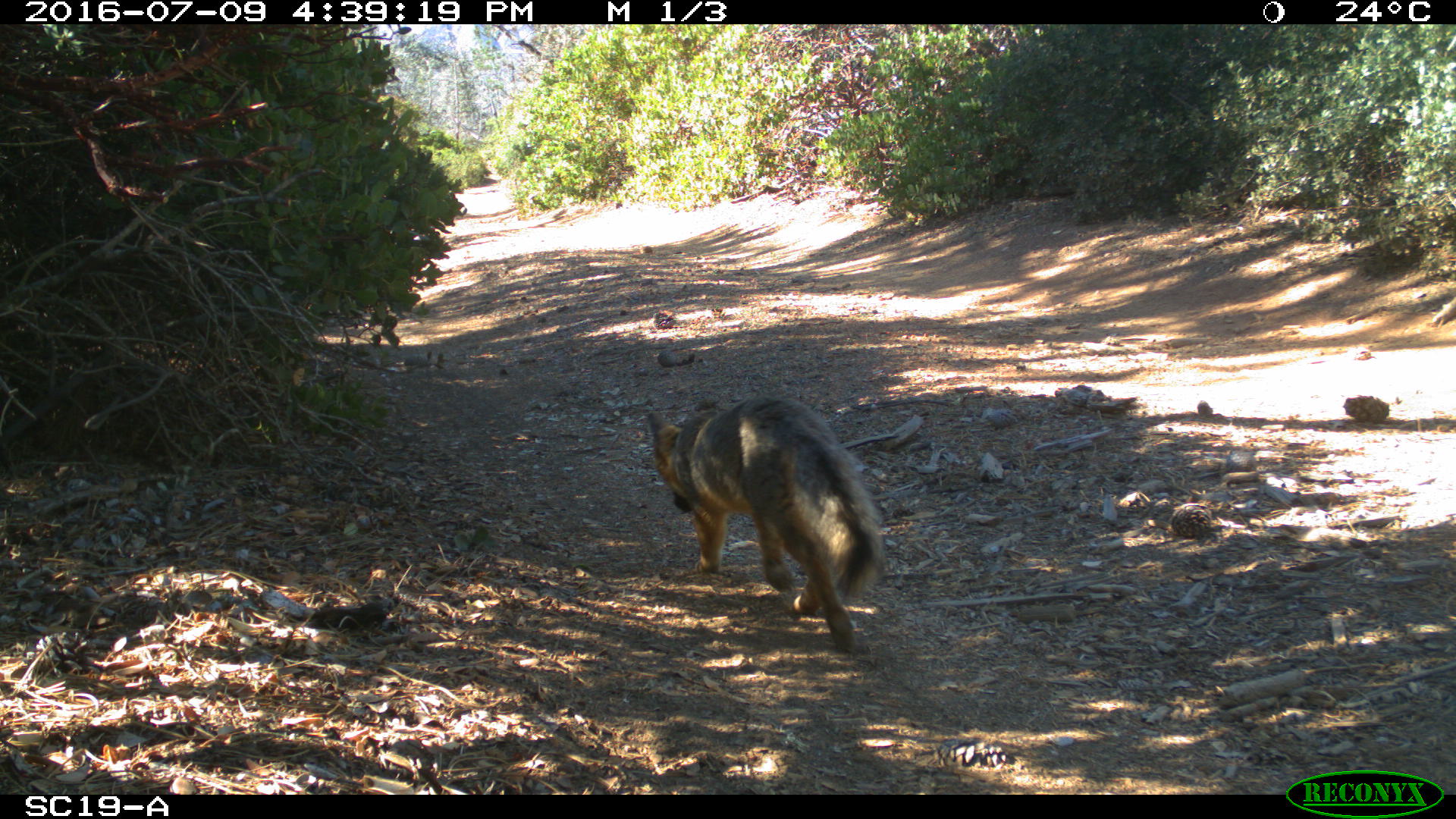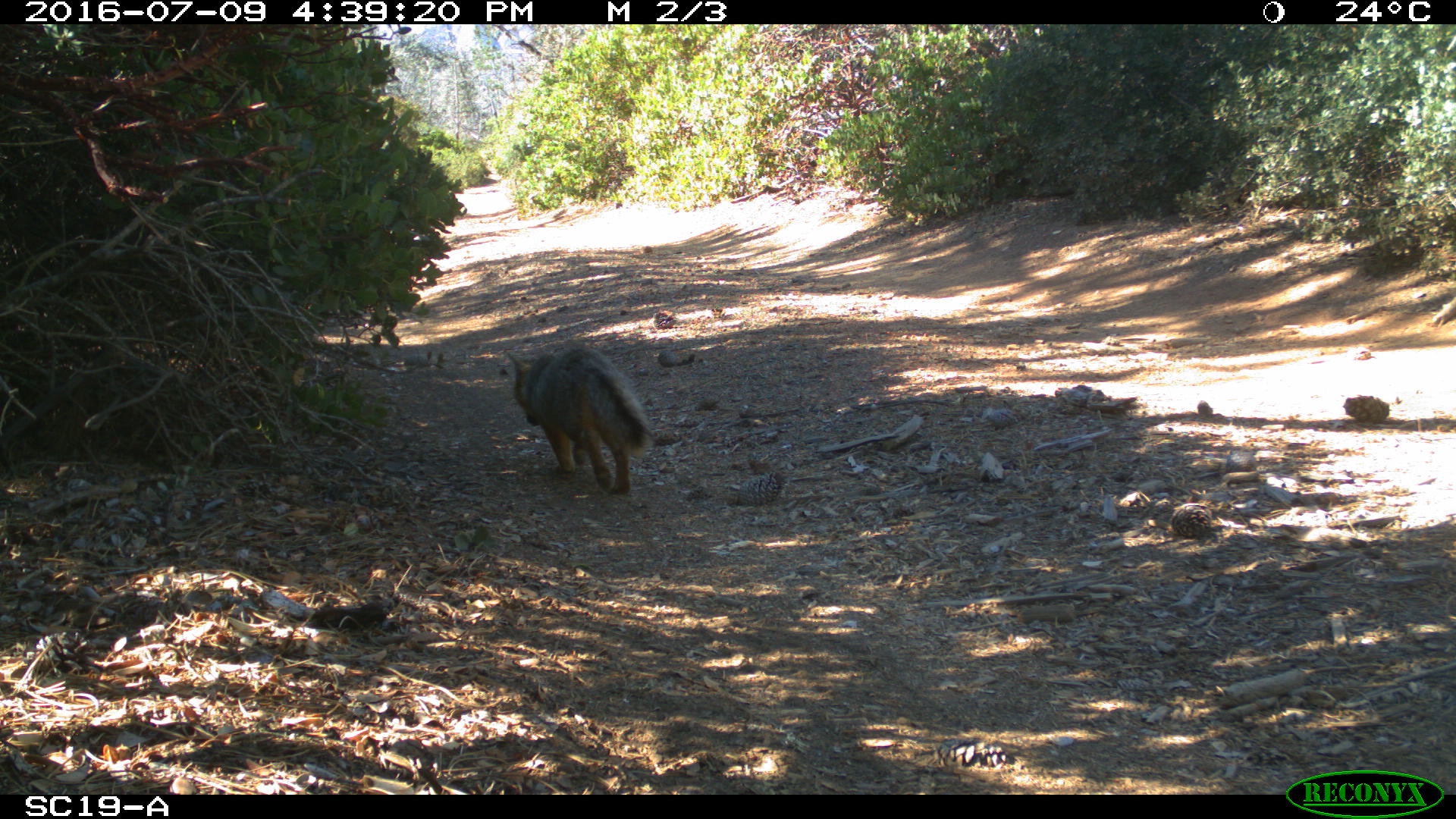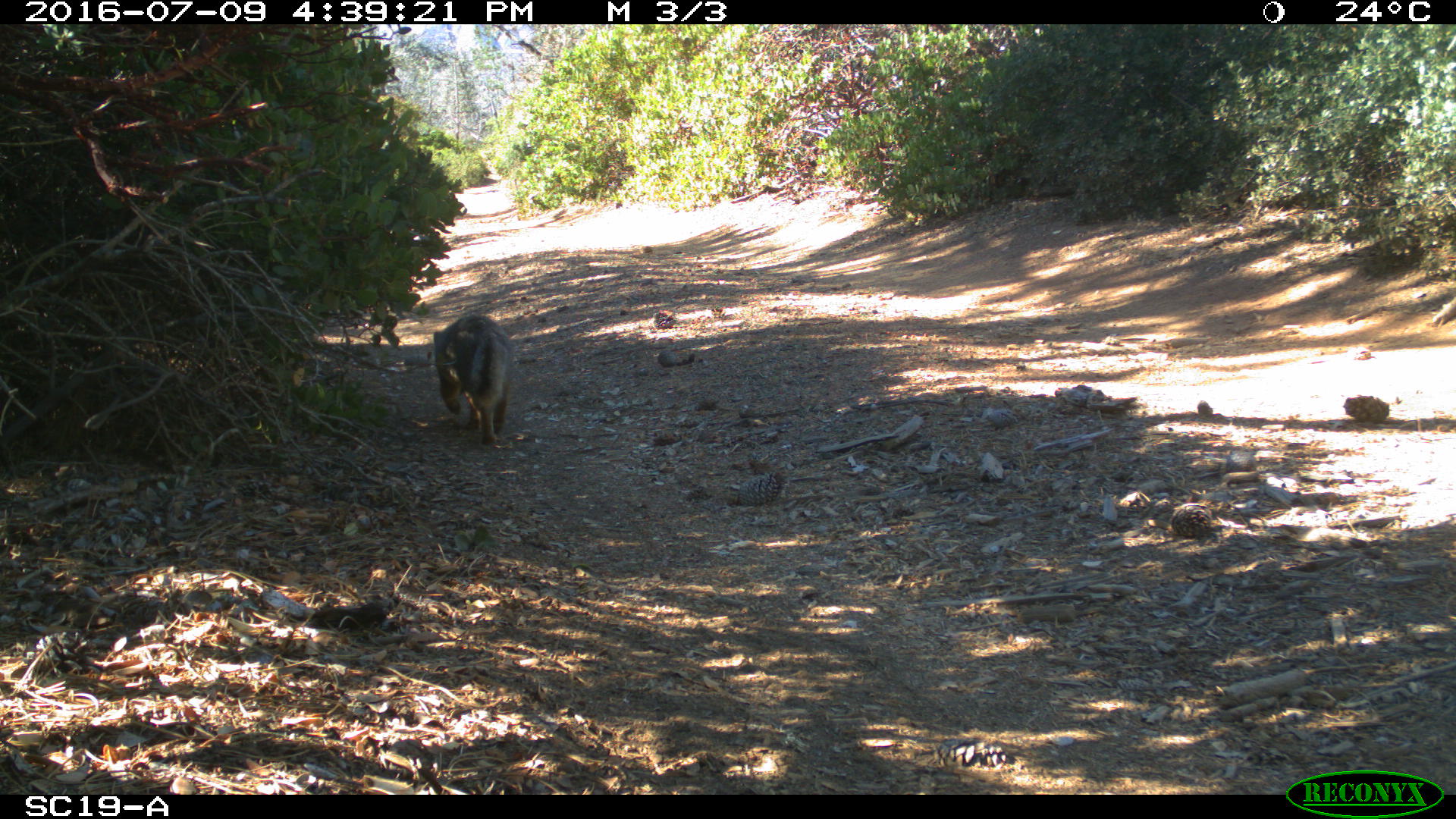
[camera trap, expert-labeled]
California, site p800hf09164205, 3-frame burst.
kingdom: Animalia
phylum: Chordata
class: Mammalia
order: Carnivora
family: Canidae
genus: Urocyon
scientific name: Urocyon littoralis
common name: island fox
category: fox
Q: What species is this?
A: Fox (island fox) (Urocyon littoralis).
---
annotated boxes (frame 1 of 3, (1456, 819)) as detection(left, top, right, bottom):
fox: detection(647, 395, 885, 654)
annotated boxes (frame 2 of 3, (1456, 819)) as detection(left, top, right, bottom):
fox: detection(507, 346, 654, 493)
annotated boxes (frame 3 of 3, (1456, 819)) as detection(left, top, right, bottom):
fox: detection(431, 312, 514, 445)